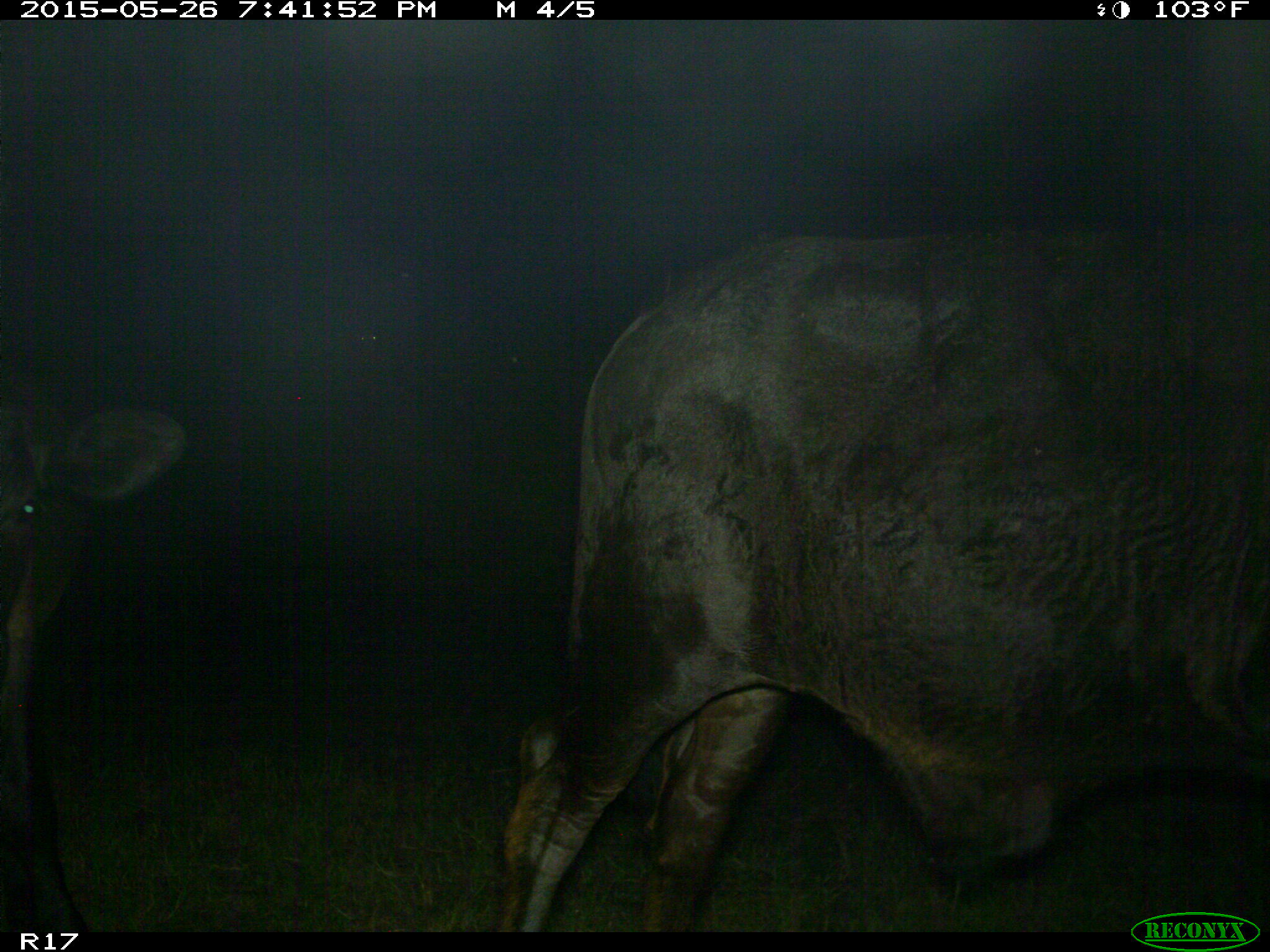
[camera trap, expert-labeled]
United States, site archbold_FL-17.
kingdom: Animalia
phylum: Chordata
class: Mammalia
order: Artiodactyla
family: Bovidae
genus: Bos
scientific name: Bos taurus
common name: domestic cow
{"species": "Bos taurus (domestic cow)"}